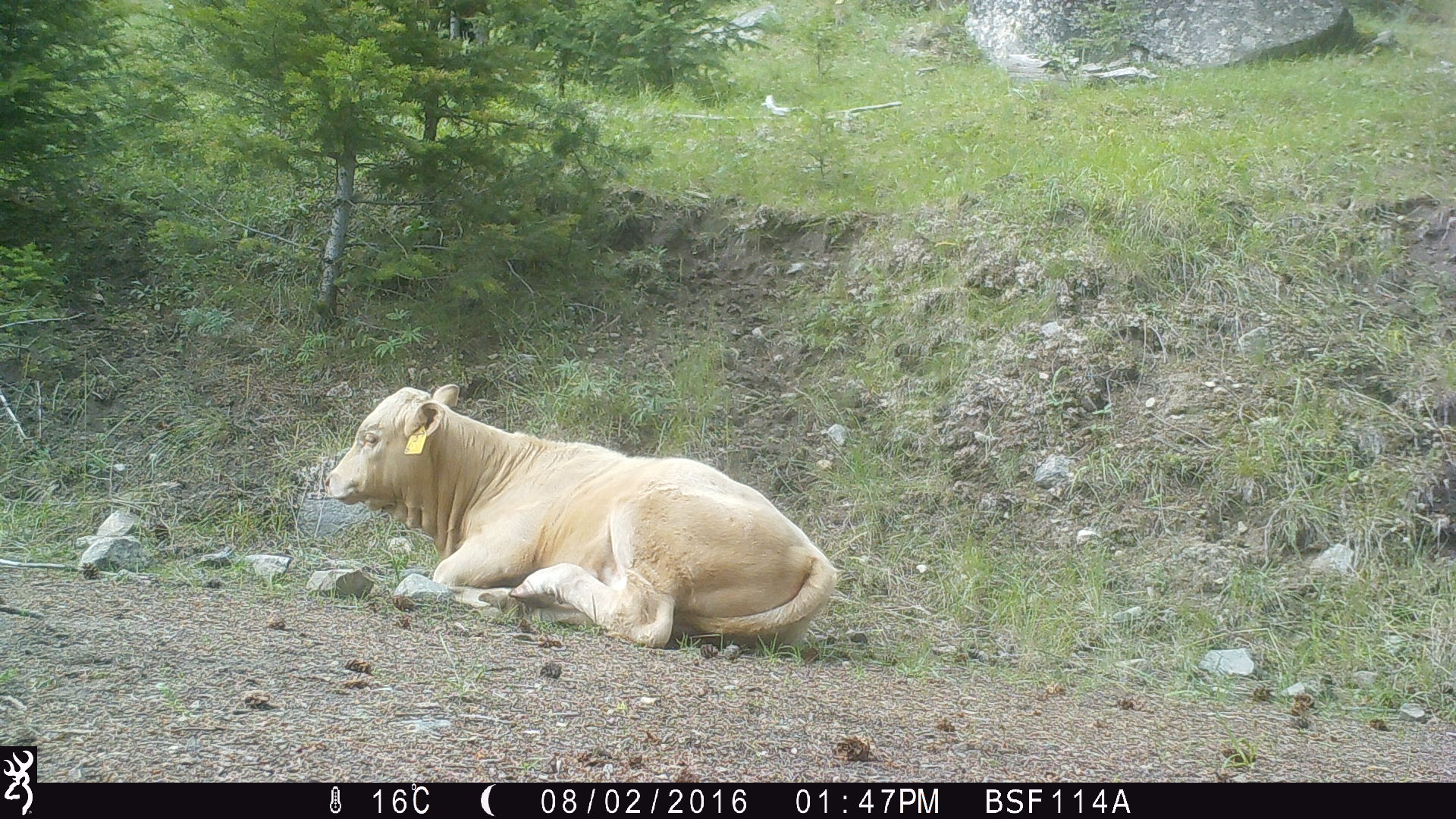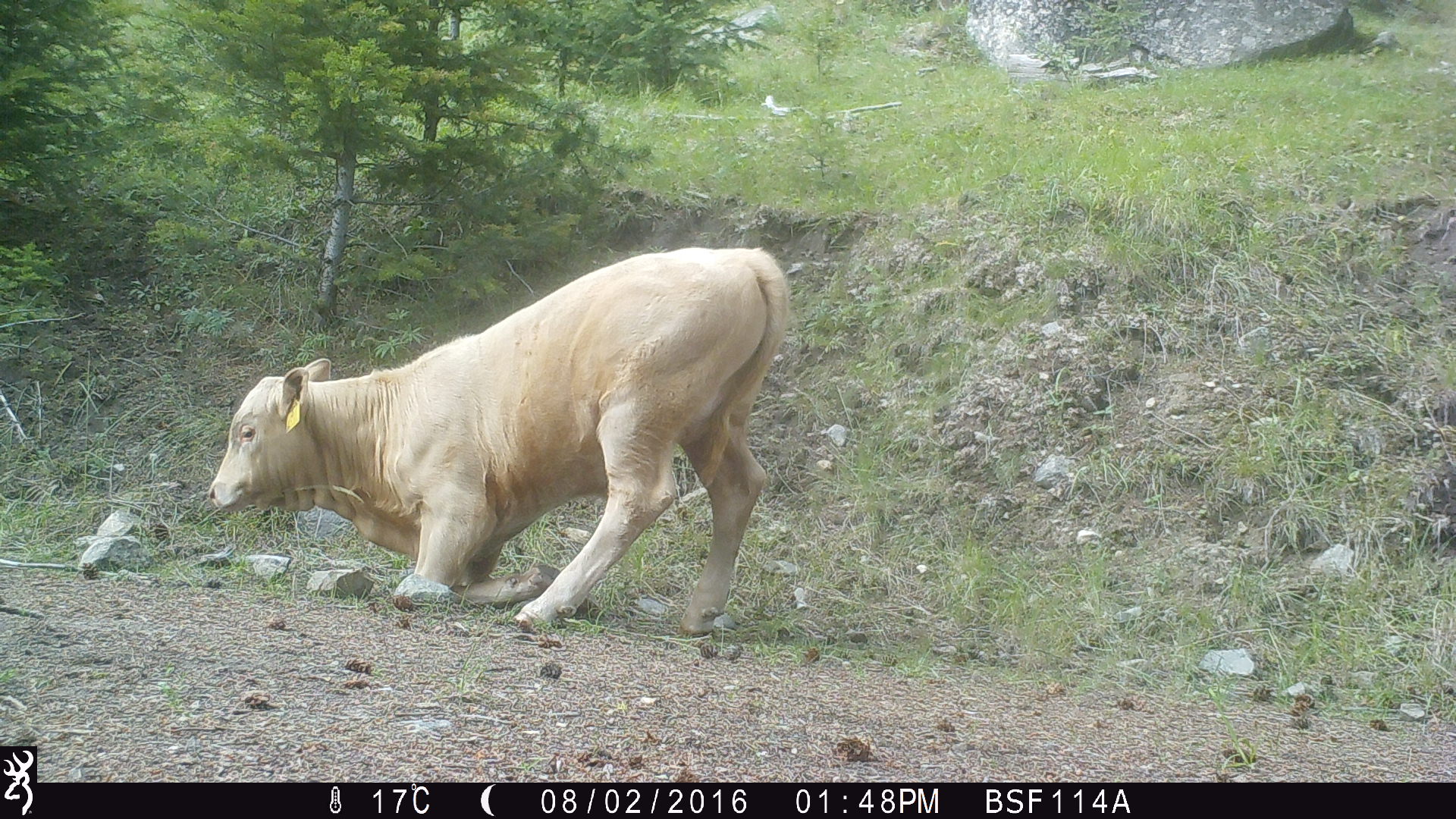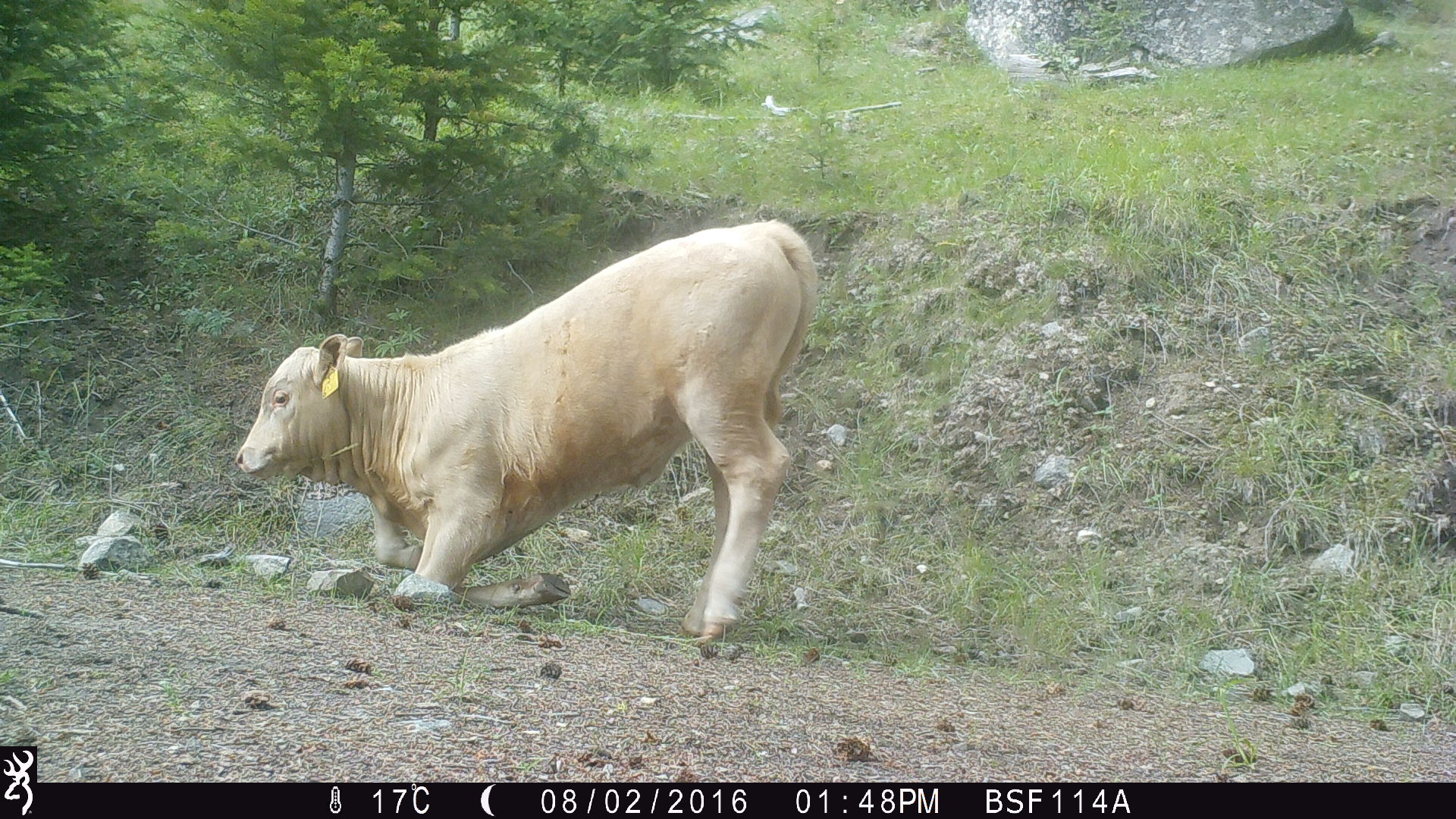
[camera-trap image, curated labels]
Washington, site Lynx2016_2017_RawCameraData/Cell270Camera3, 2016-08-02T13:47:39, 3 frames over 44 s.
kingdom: Animalia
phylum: Chordata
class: Mammalia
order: Artiodactyla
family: Bovidae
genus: Bos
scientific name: Bos taurus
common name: domestic cattle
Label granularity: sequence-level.